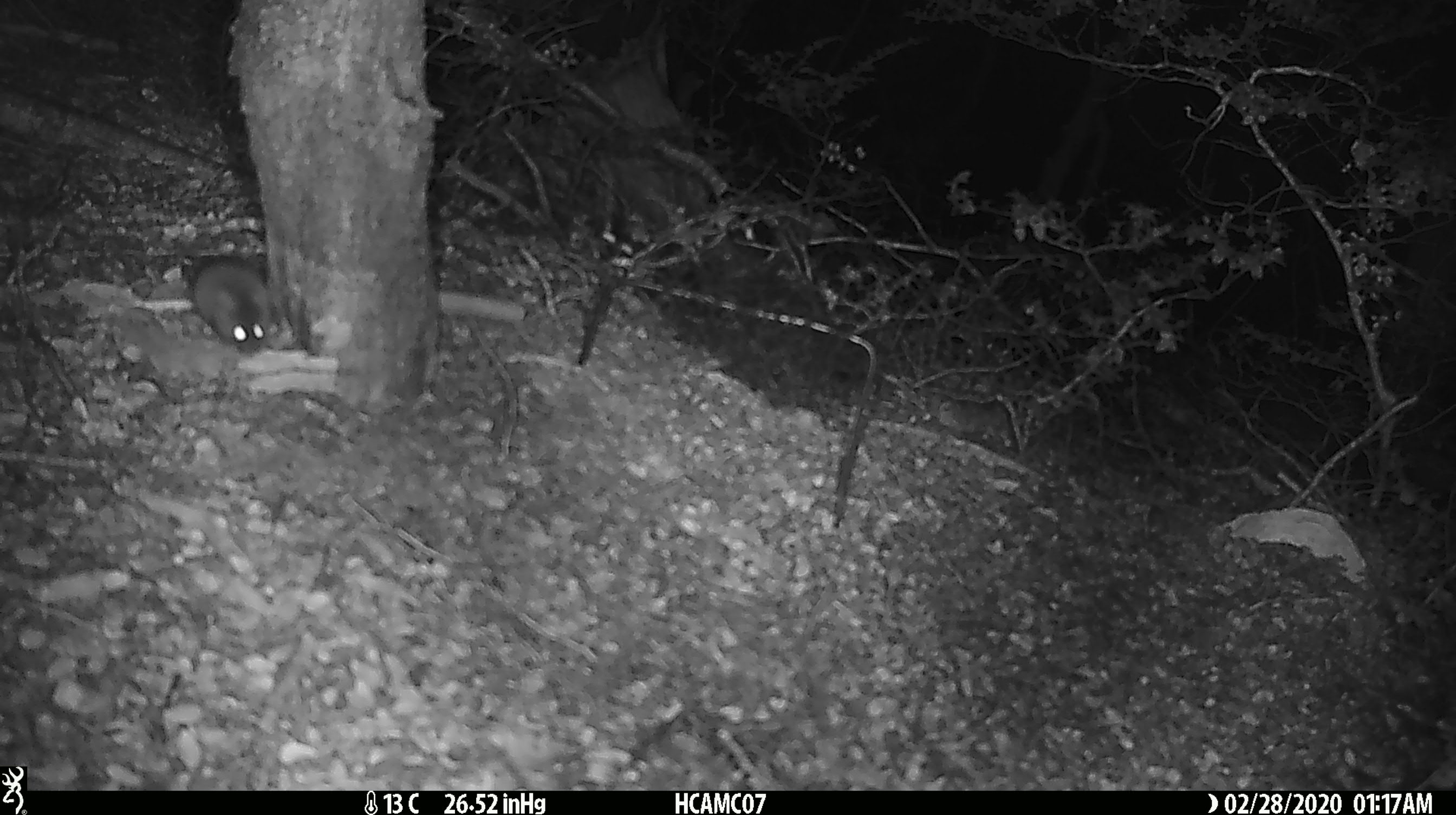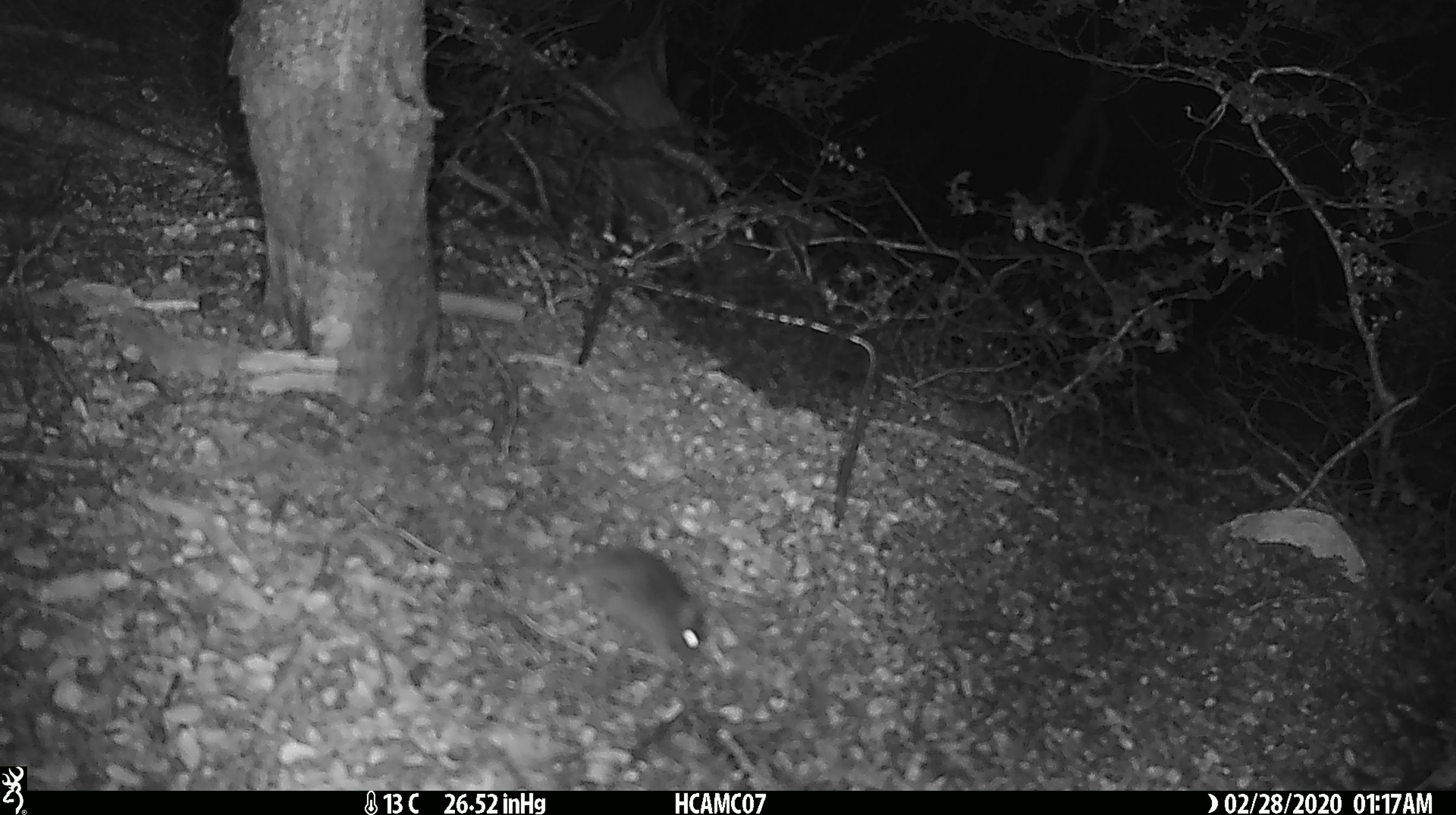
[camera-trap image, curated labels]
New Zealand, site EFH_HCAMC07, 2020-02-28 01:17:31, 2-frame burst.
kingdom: Animalia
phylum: Chordata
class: Mammalia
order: Rodentia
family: Muridae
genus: Mus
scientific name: Mus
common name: mouse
Mouse (Mus).